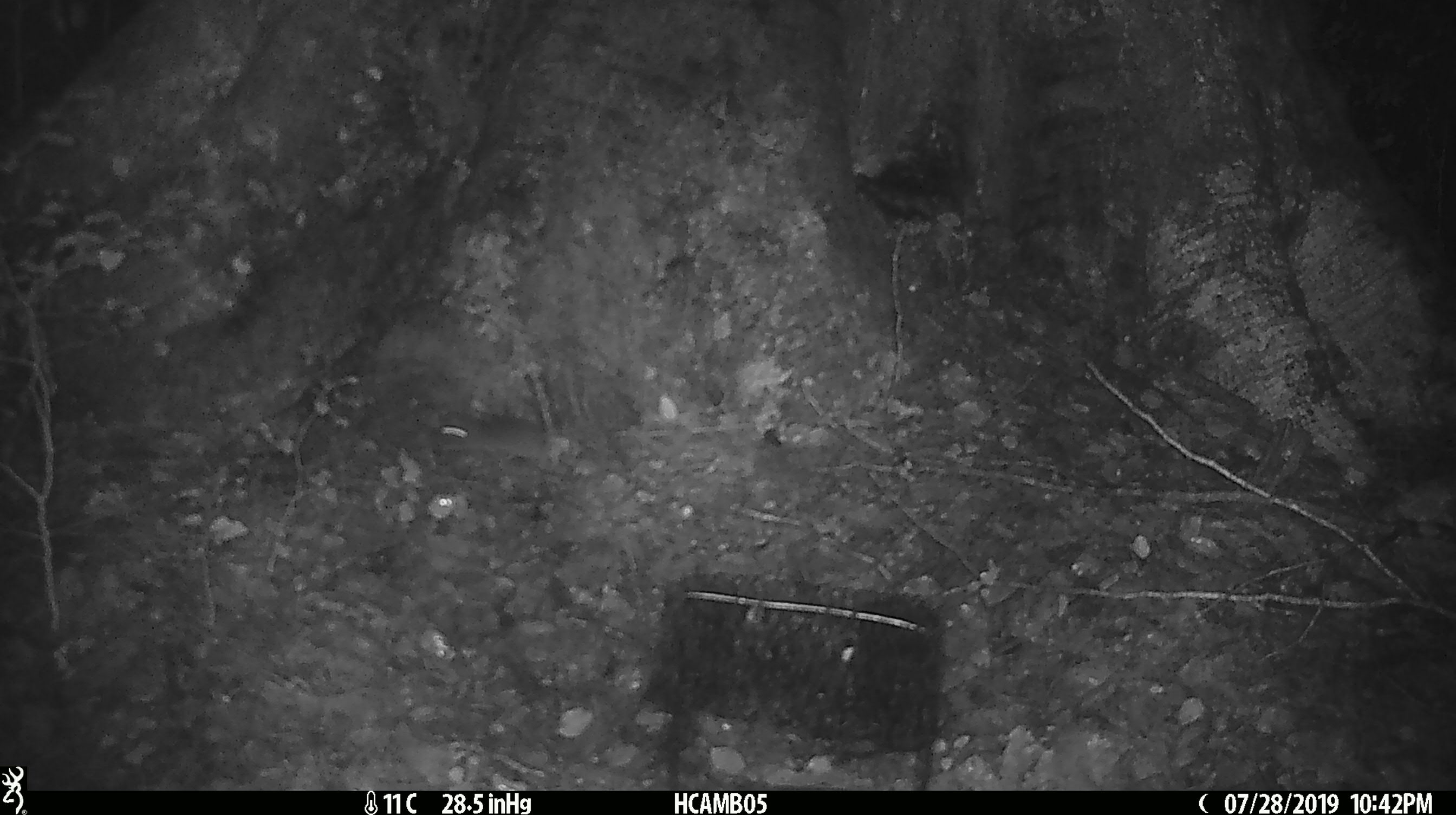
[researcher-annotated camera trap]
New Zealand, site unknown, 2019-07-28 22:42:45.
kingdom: Animalia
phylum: Chordata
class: Mammalia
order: Rodentia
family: Muridae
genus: Mus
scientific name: Mus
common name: mouse